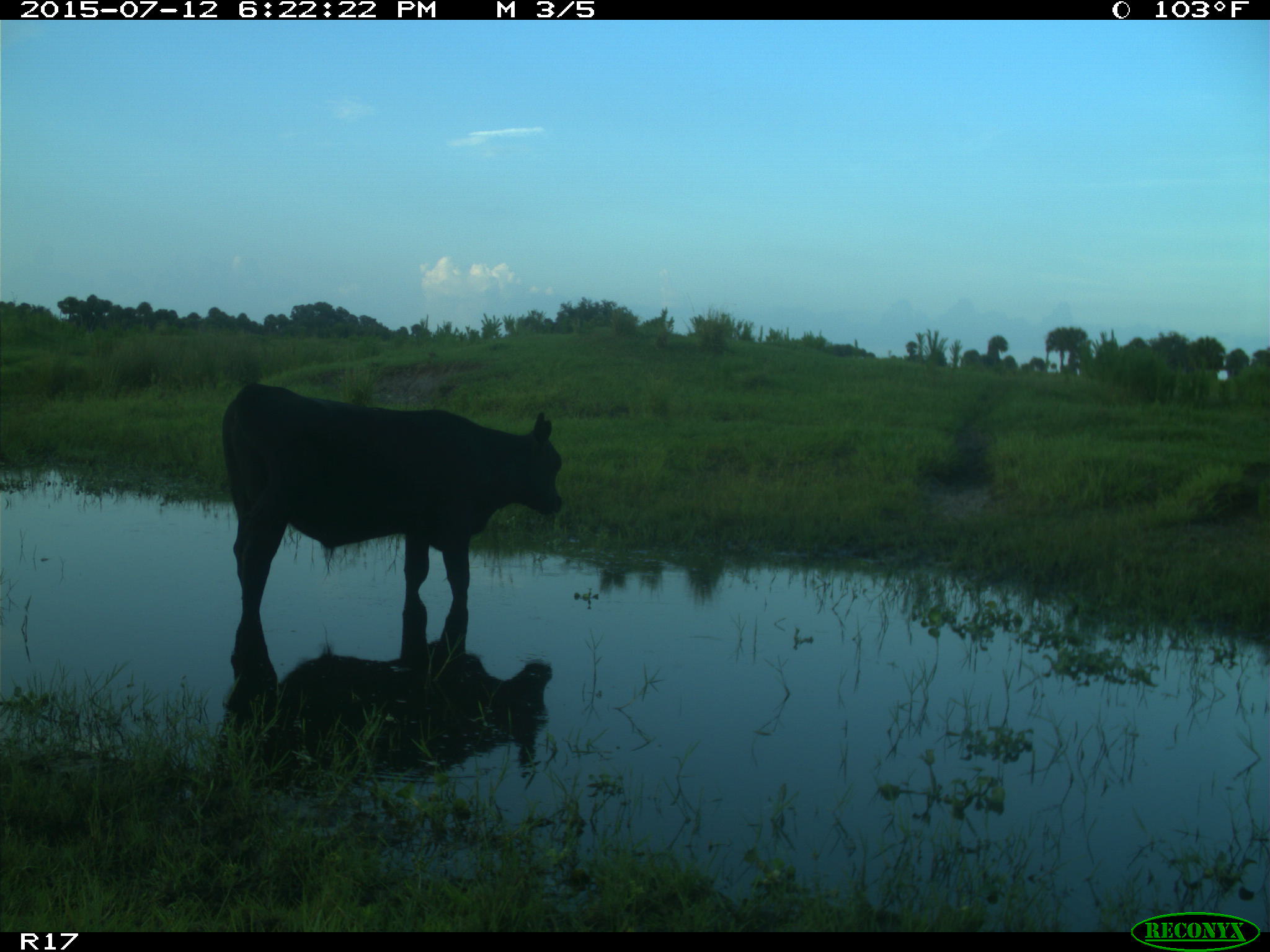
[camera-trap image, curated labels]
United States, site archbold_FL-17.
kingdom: Animalia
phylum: Chordata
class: Mammalia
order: Artiodactyla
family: Bovidae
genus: Bos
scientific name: Bos taurus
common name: domestic cow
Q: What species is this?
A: Bos taurus (domestic cow).